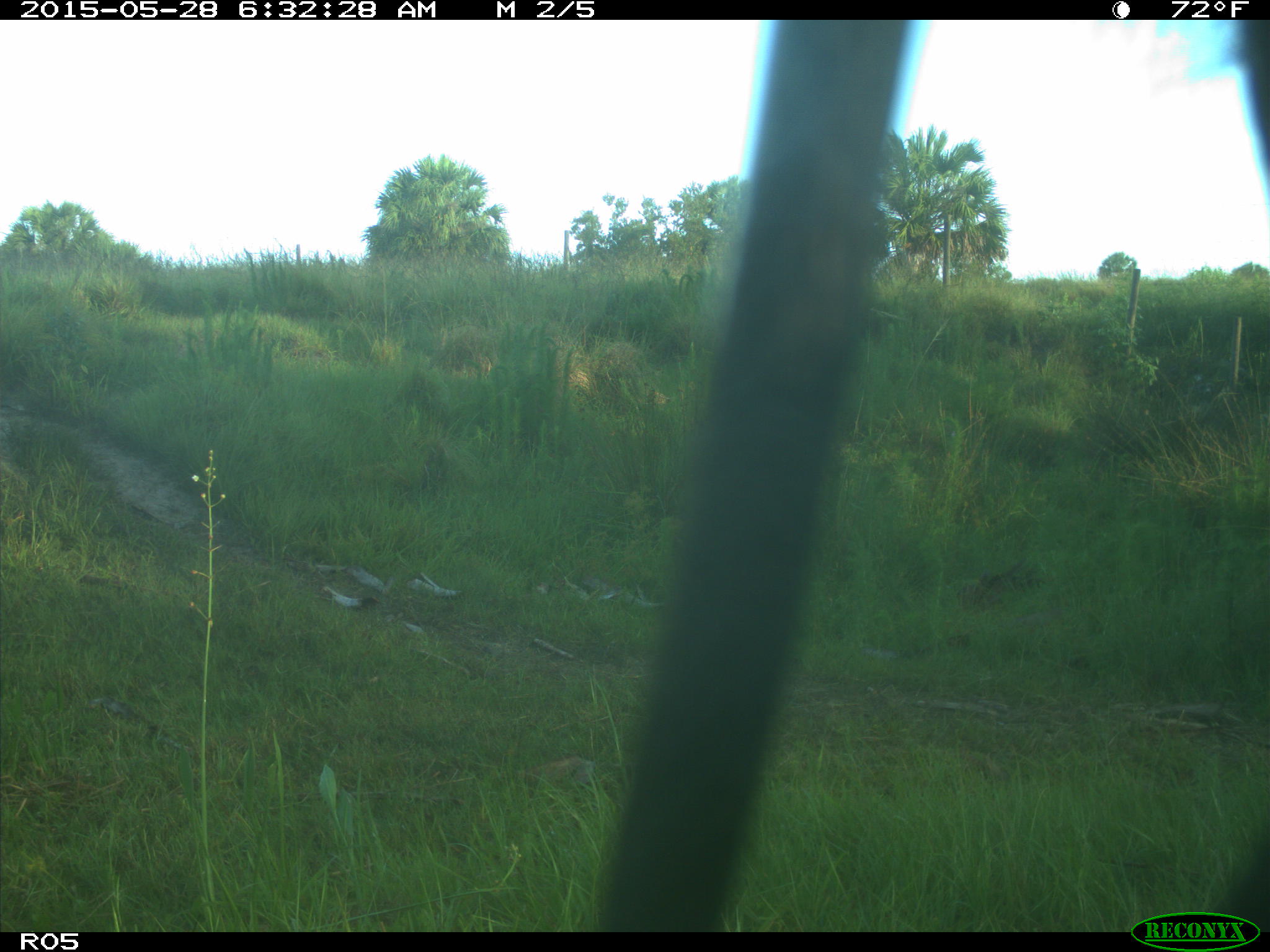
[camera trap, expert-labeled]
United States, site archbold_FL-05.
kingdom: Animalia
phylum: Chordata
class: Mammalia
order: Artiodactyla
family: Bovidae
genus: Bos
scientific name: Bos taurus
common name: domestic cow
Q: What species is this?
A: Bos taurus (domestic cow).